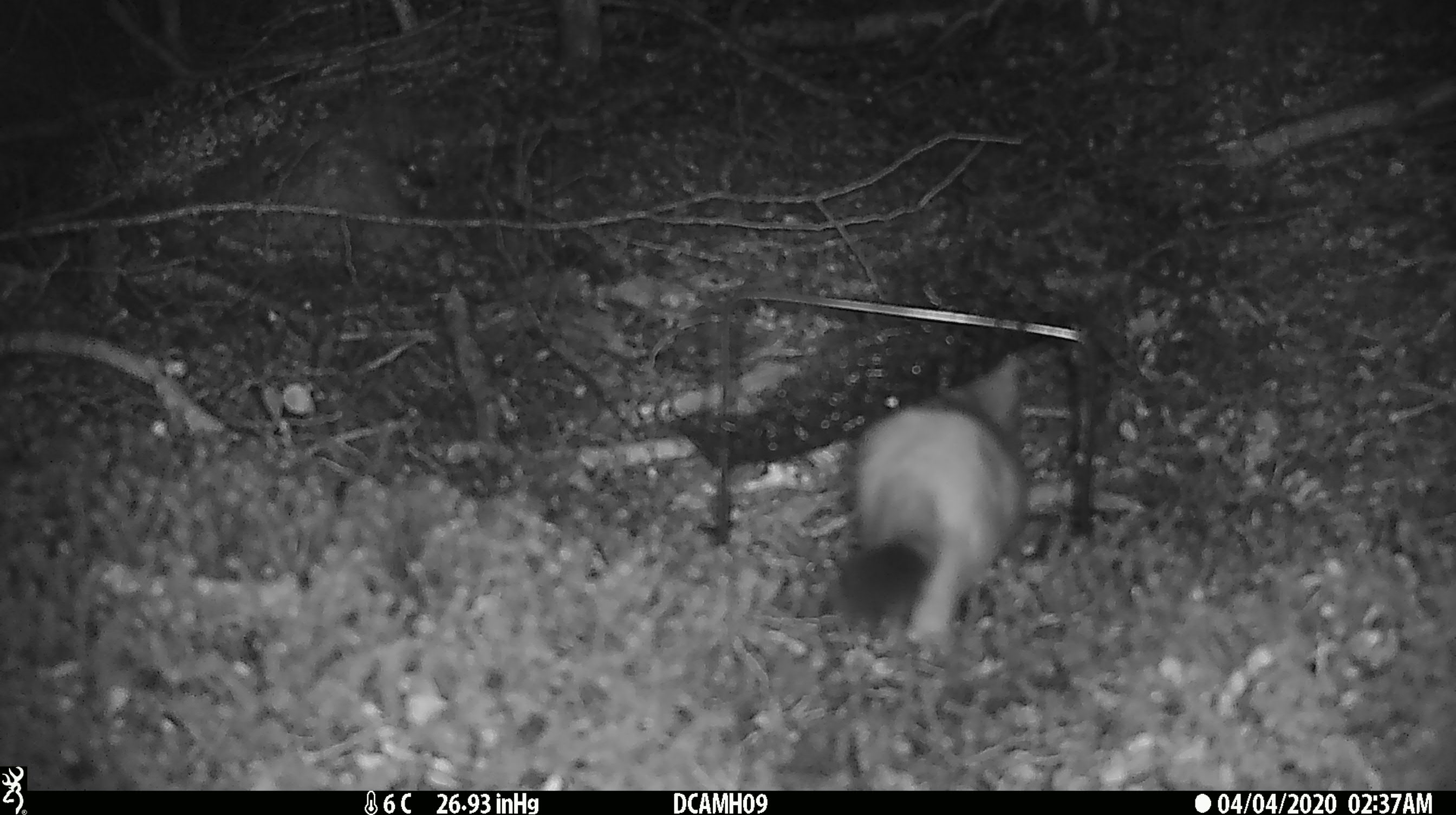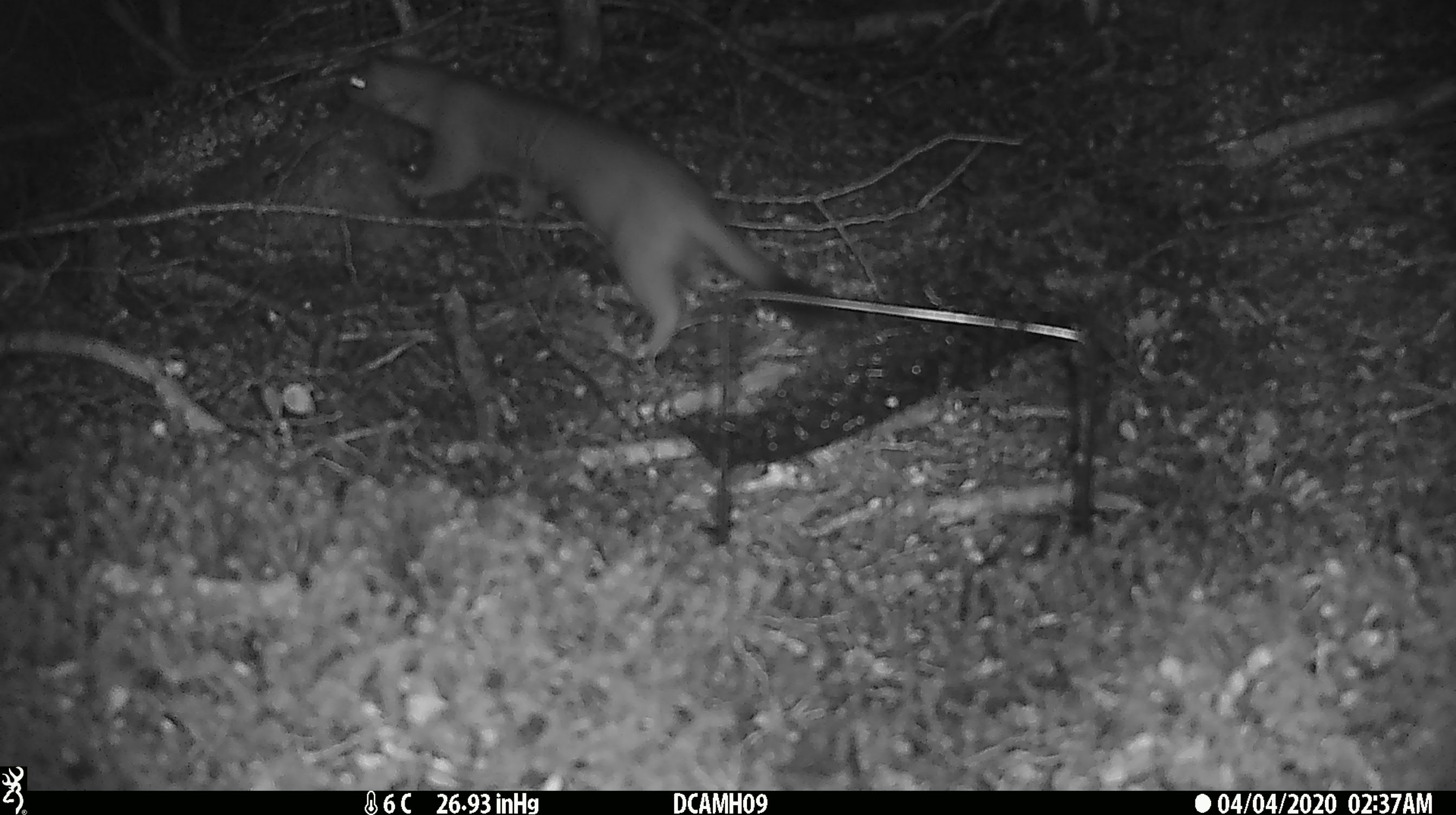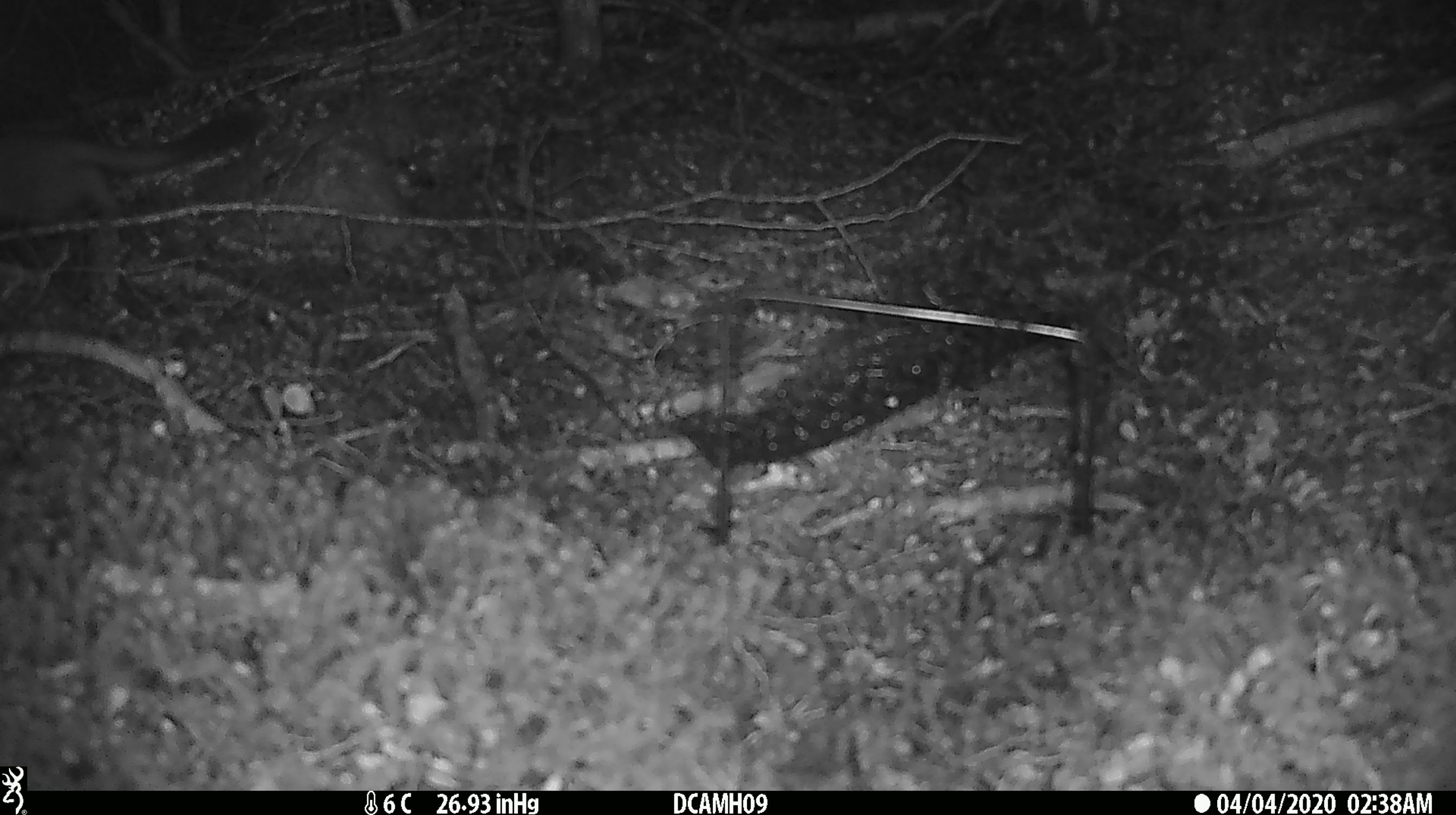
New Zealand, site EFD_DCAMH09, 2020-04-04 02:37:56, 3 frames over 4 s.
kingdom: Animalia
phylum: Chordata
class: Mammalia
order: Carnivora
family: Mustelidae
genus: Mustela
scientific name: Mustela erminea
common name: stoat